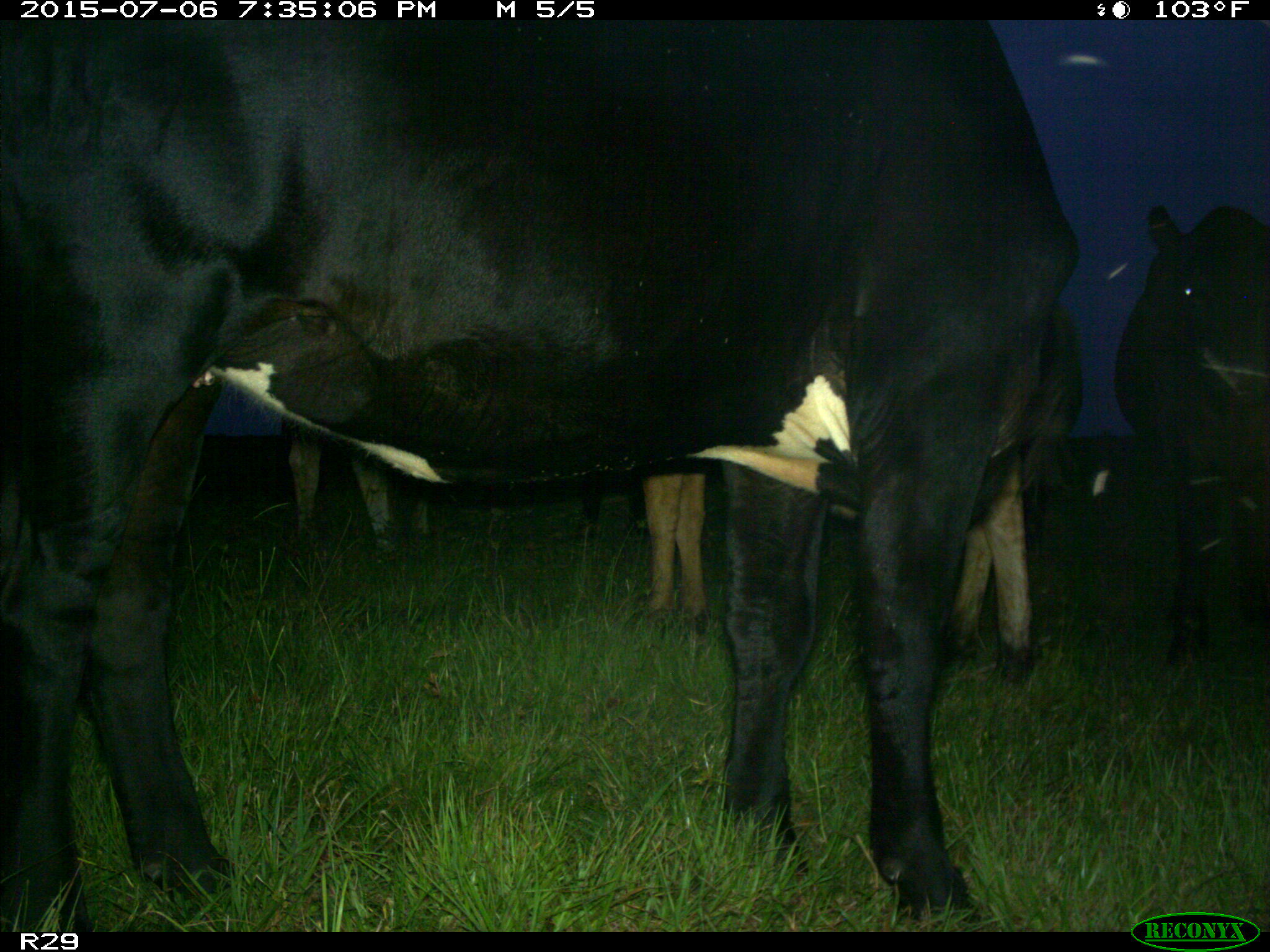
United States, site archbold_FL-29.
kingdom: Animalia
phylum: Chordata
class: Mammalia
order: Artiodactyla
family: Bovidae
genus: Bos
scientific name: Bos taurus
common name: domestic cow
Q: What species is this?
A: Bos taurus (domestic cow).